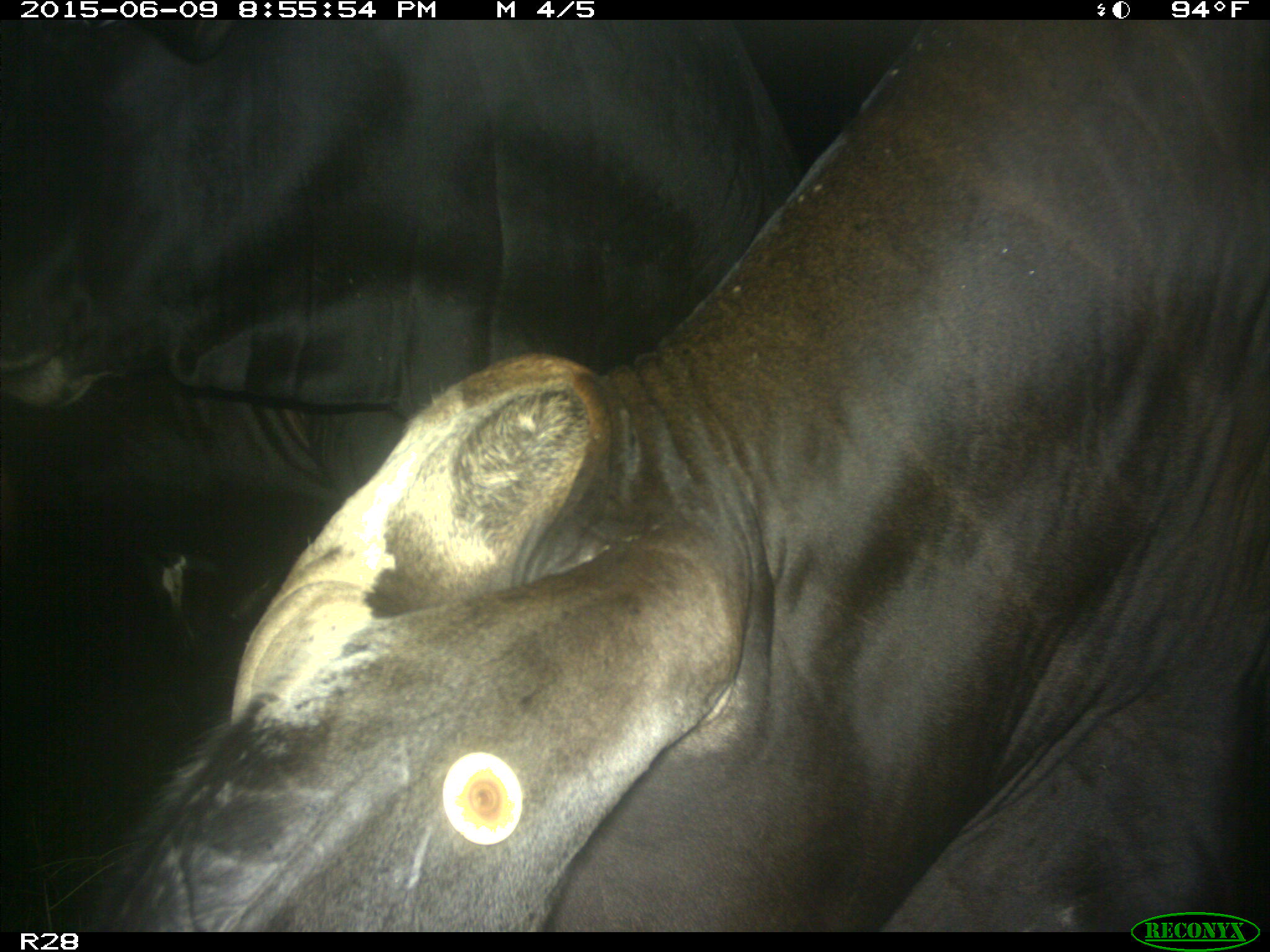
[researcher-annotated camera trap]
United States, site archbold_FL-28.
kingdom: Animalia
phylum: Chordata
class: Mammalia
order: Artiodactyla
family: Bovidae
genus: Bos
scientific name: Bos taurus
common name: domestic cow